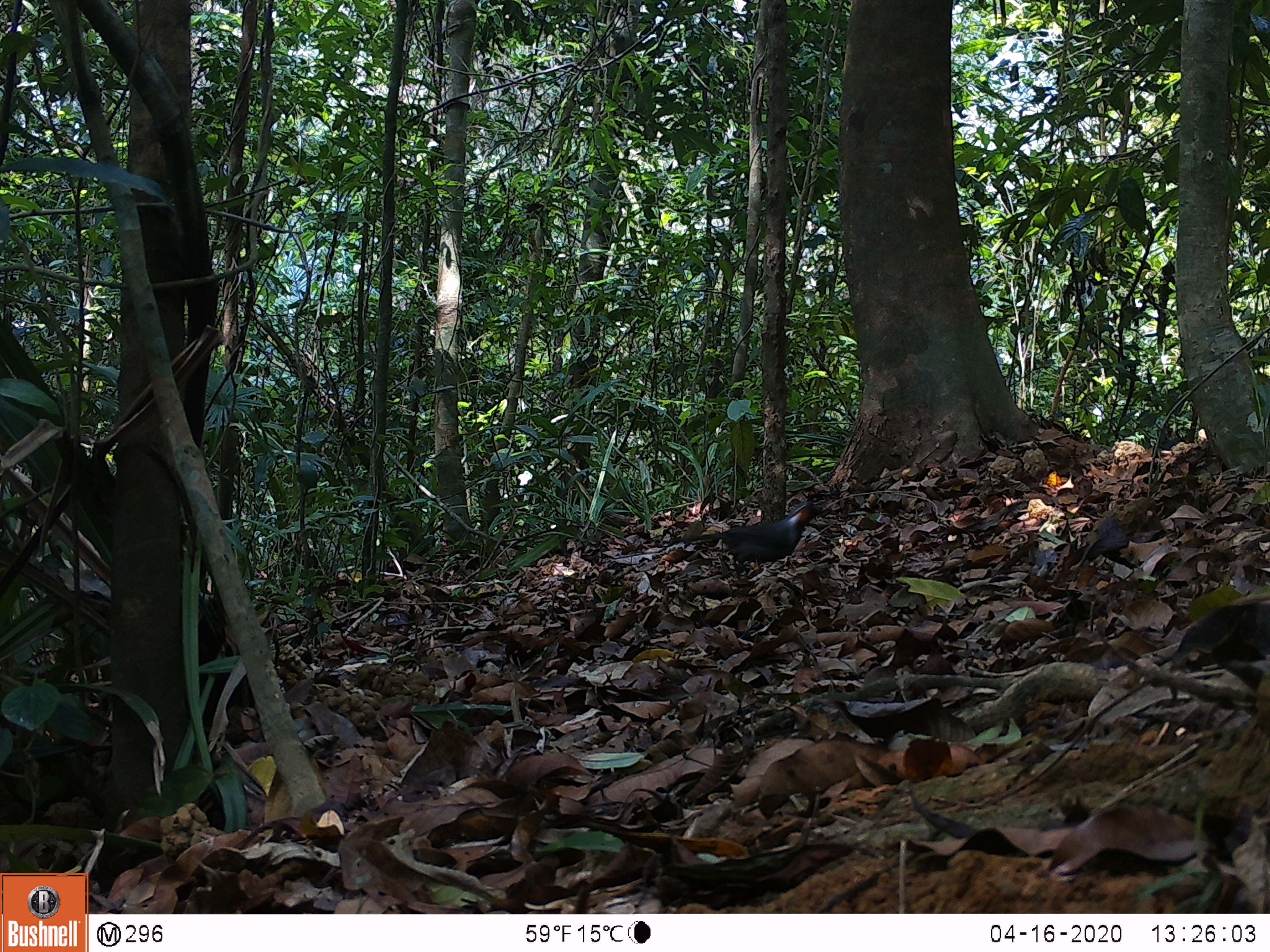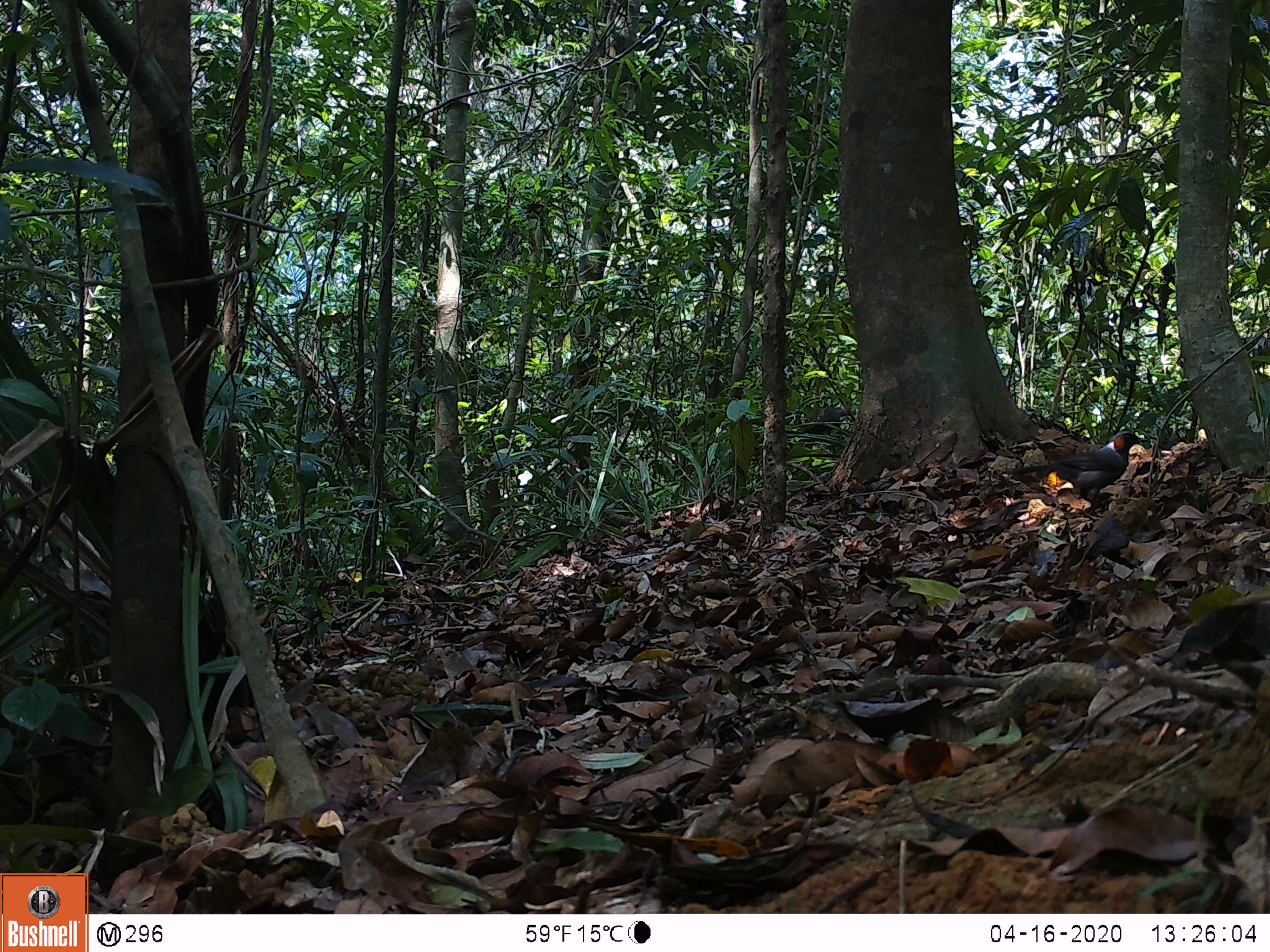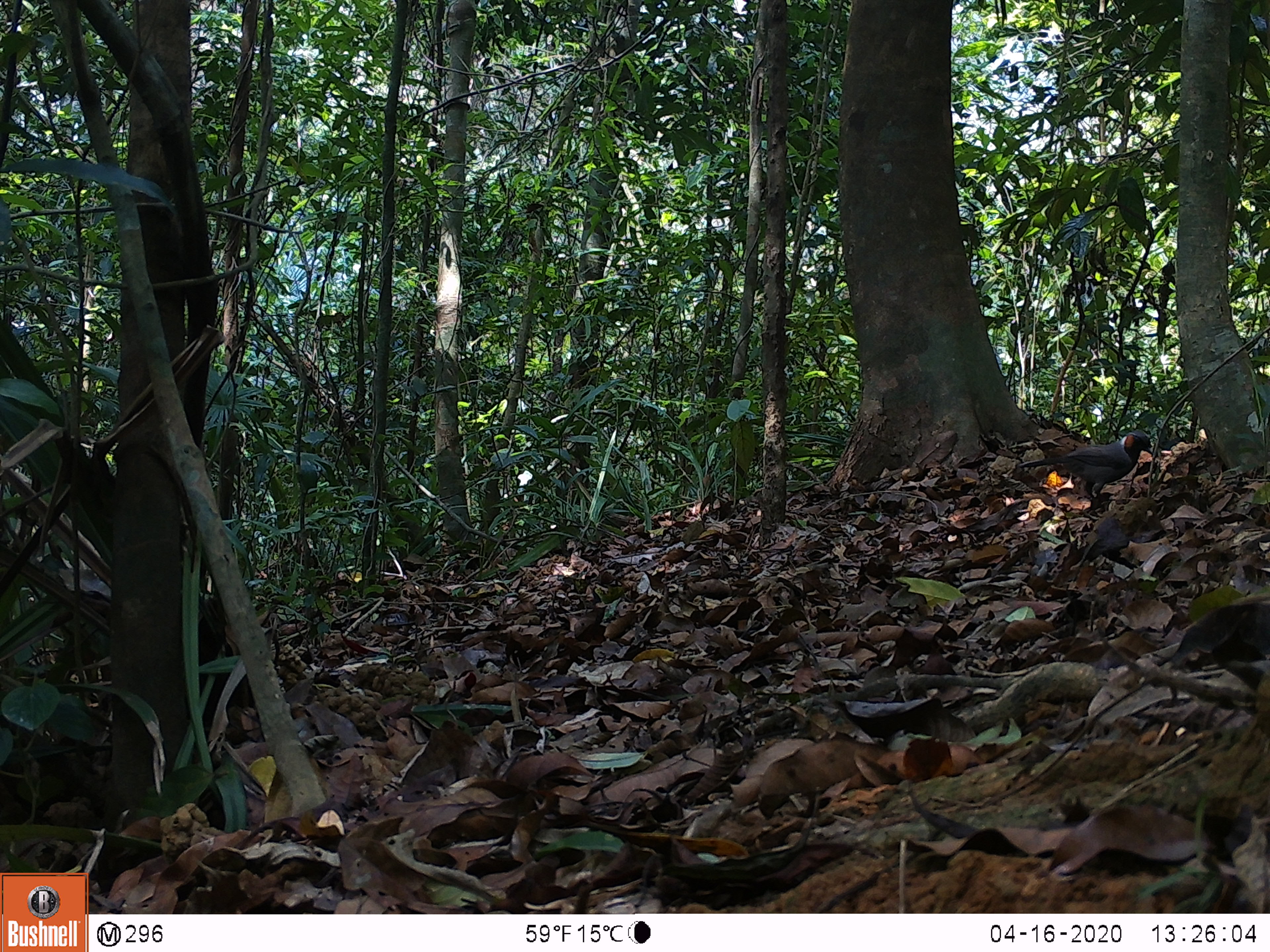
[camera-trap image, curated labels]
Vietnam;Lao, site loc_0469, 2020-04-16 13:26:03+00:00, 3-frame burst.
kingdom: Animalia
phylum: Chordata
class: Aves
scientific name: Aves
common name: bird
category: unidentified bird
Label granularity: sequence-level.